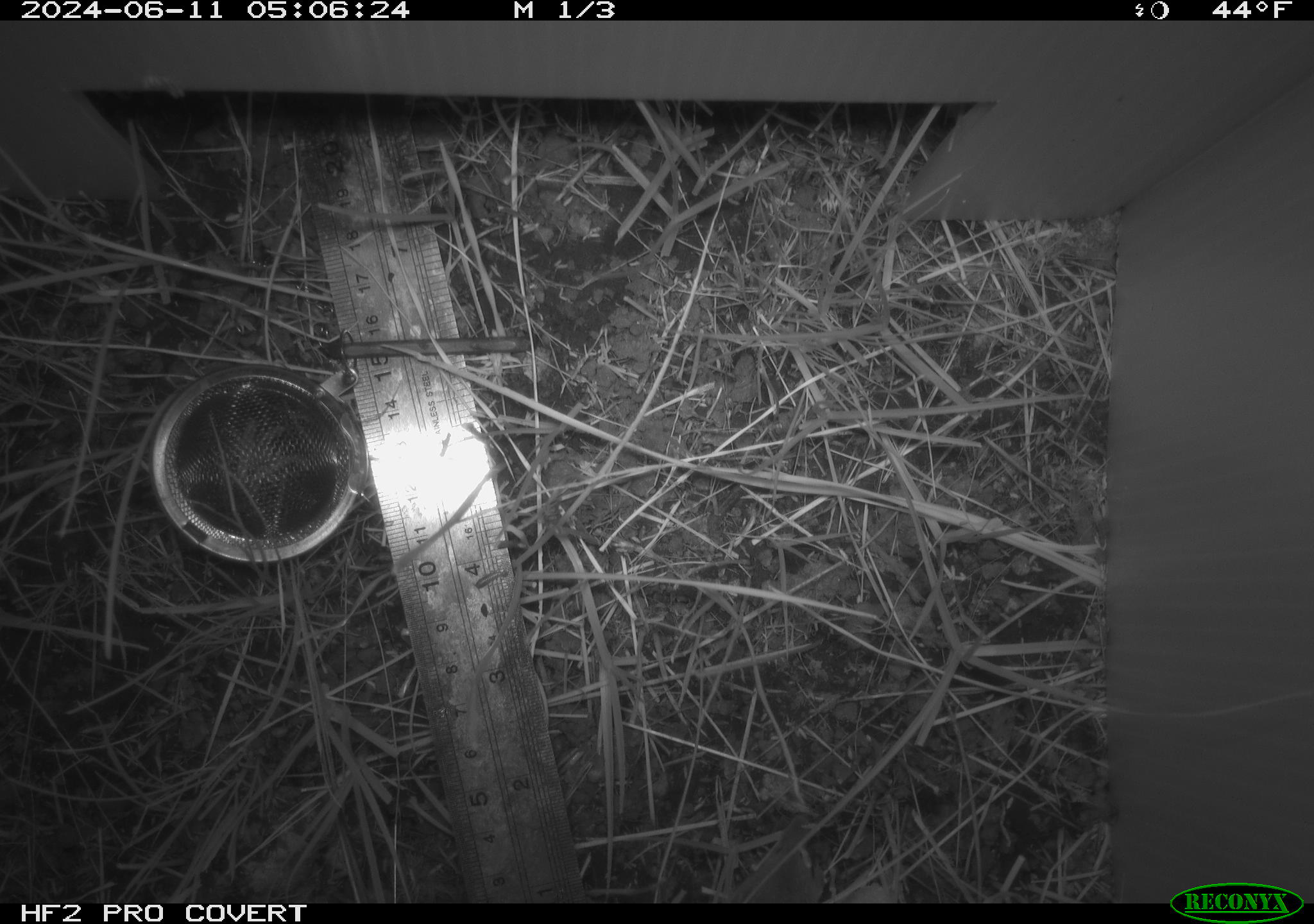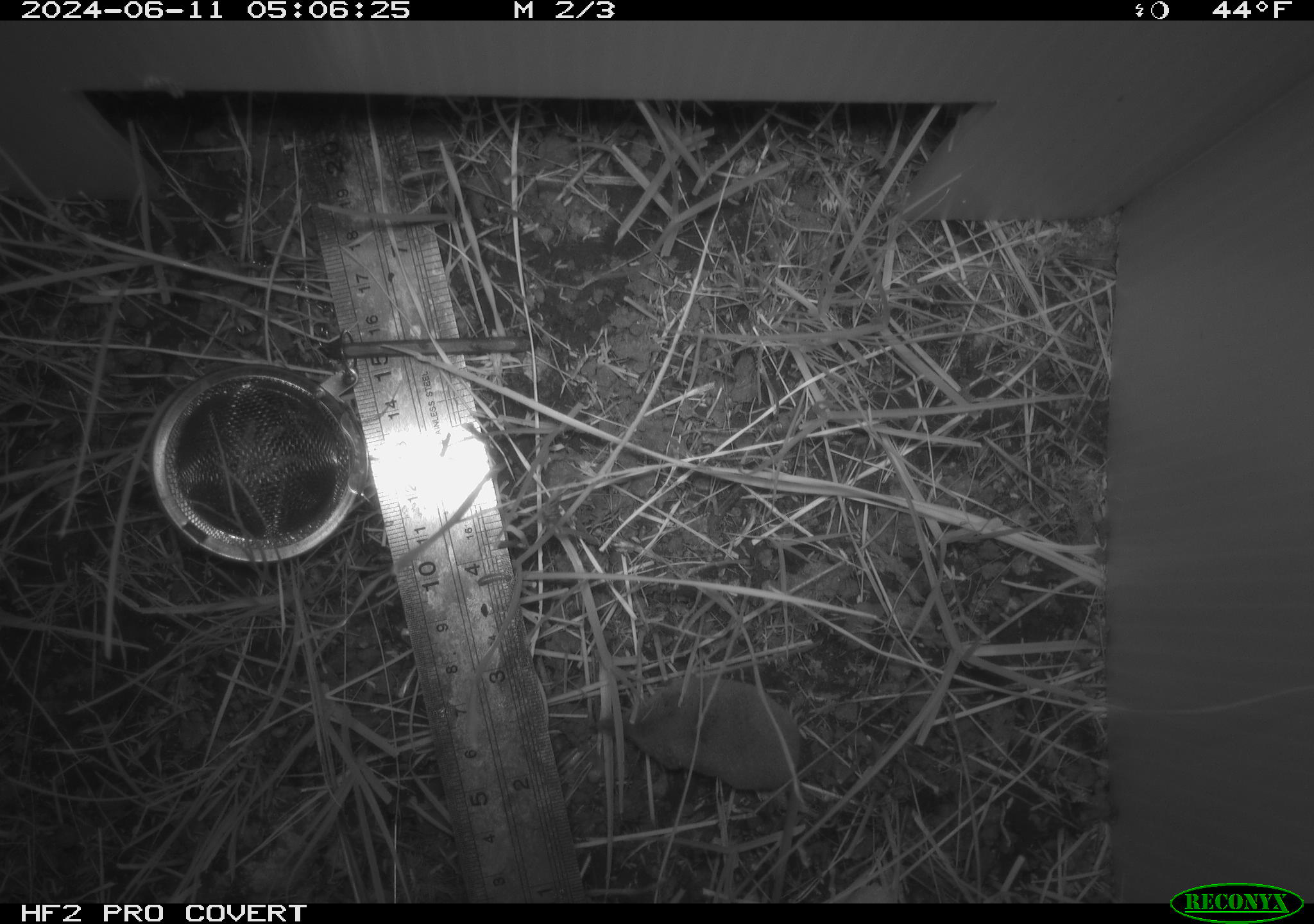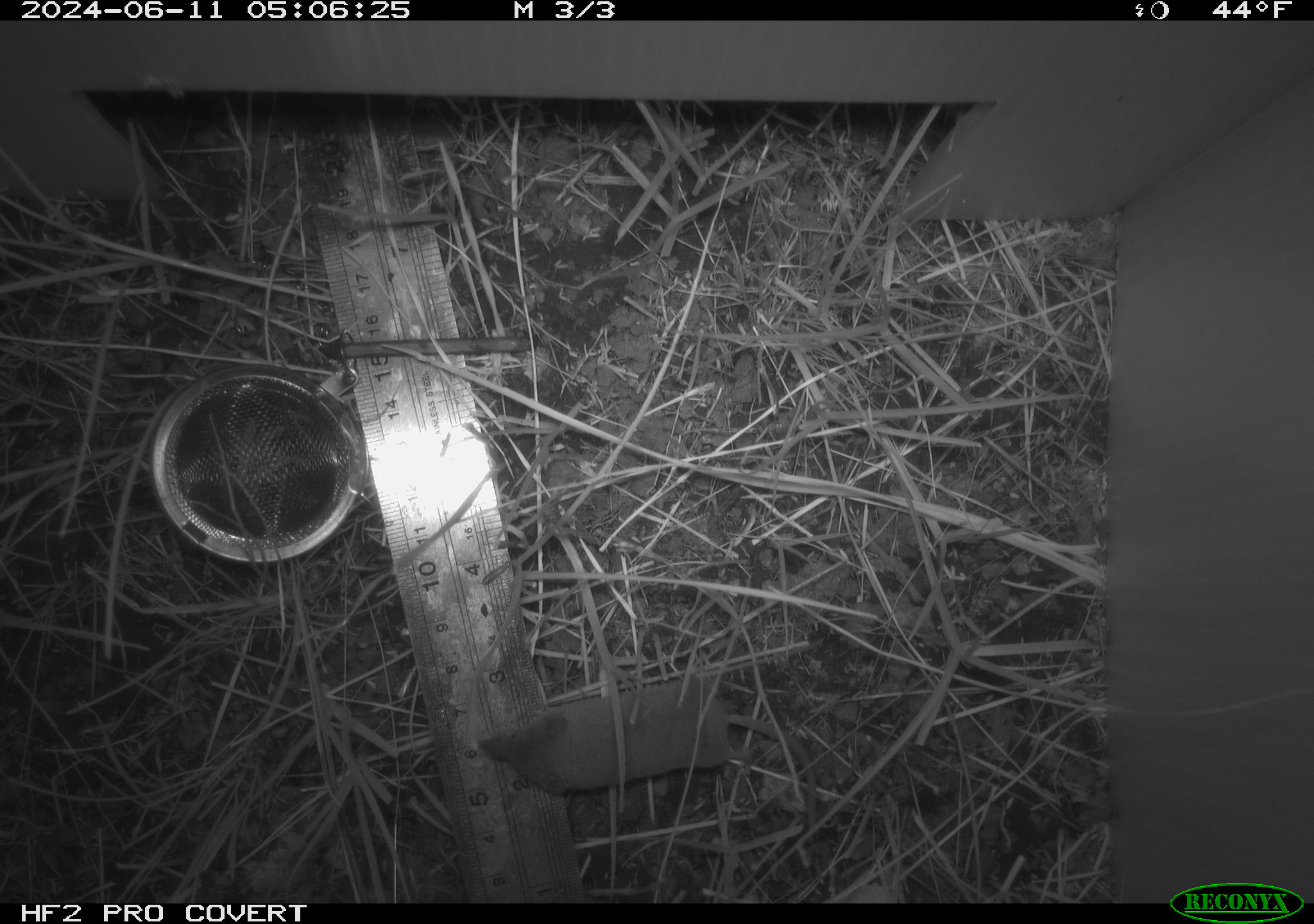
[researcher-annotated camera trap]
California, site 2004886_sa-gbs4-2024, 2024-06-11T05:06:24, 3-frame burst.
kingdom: Animalia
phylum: Chordata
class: Mammalia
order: Eulipotyphla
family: Soricidae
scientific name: Soricidae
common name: shrews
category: soricidae family